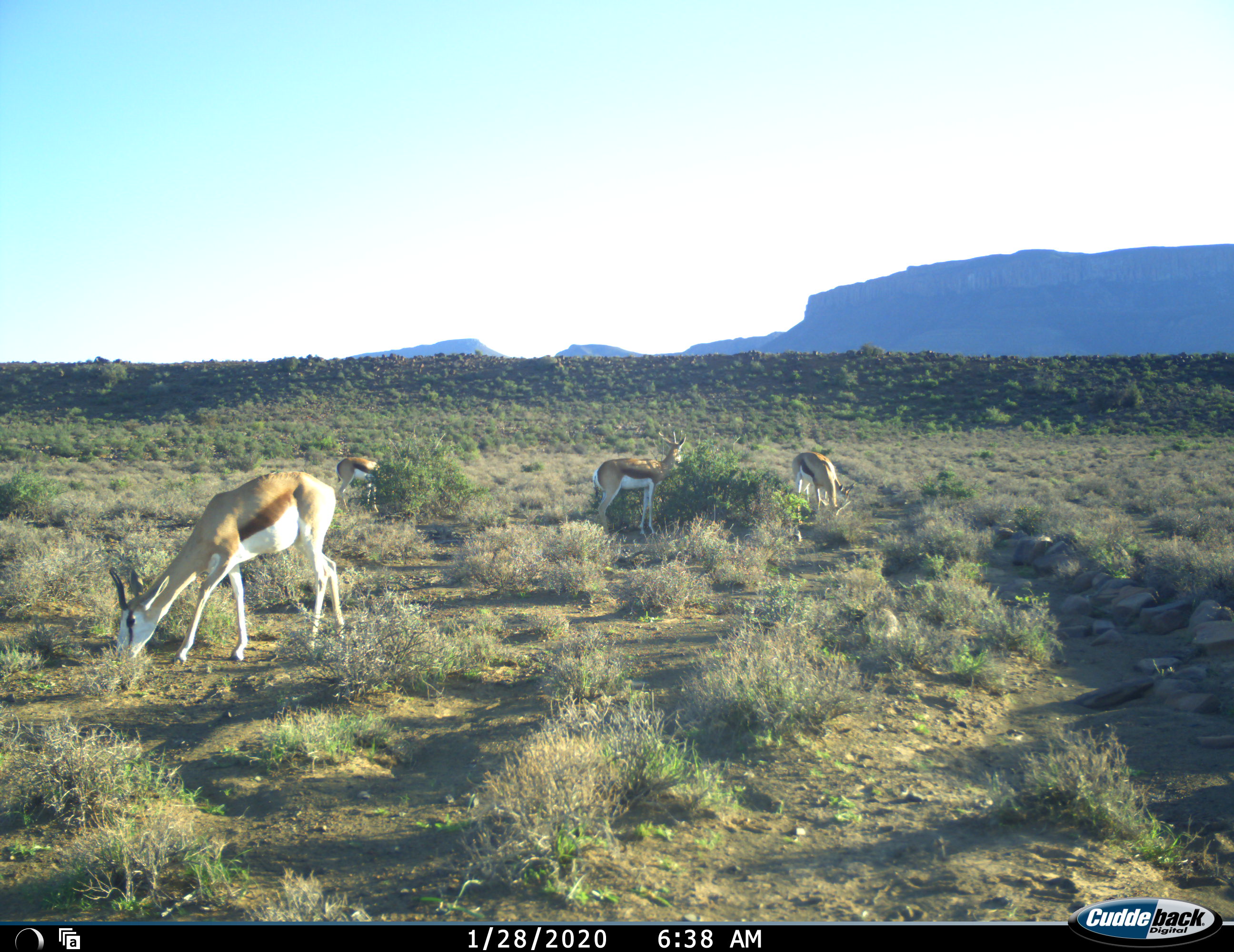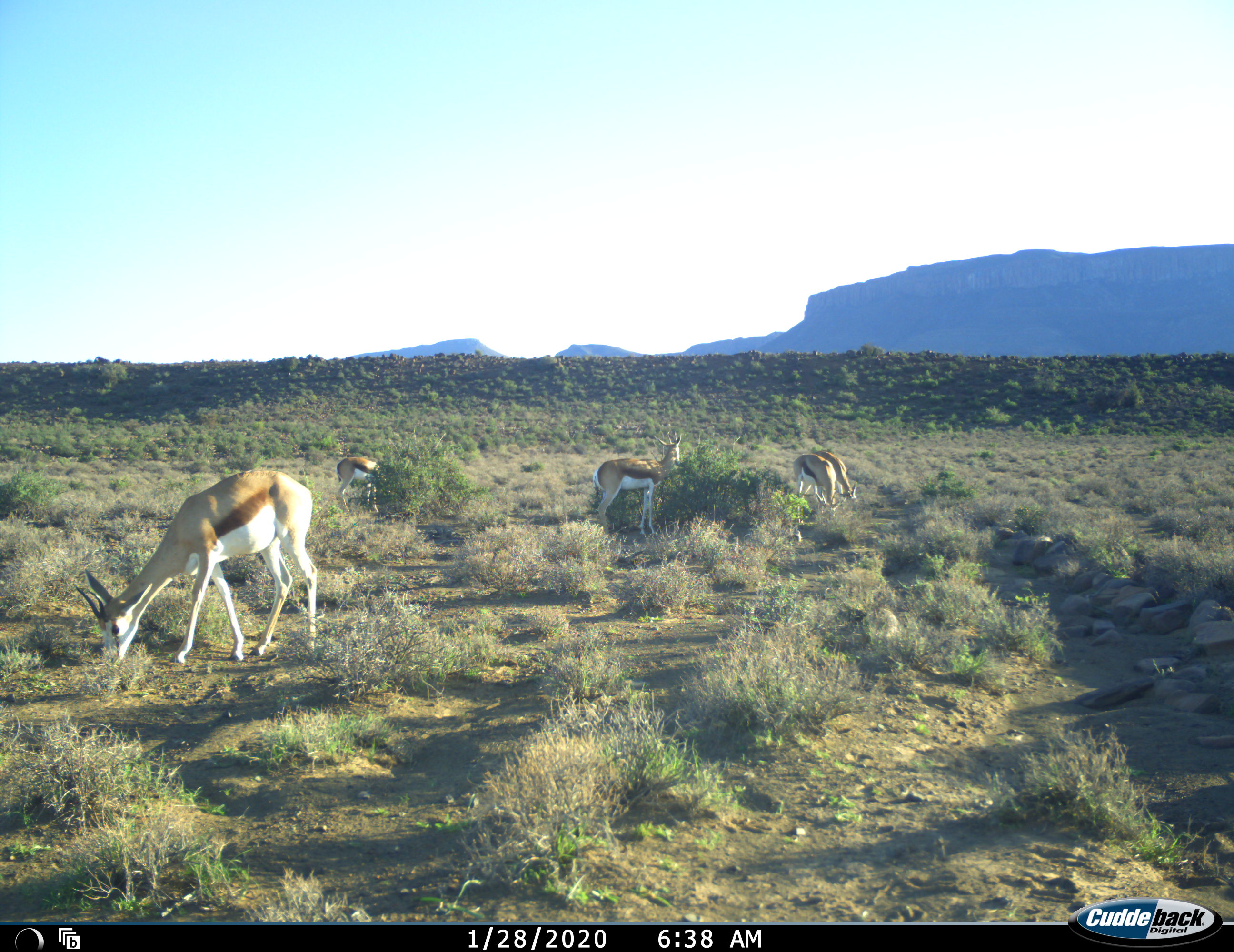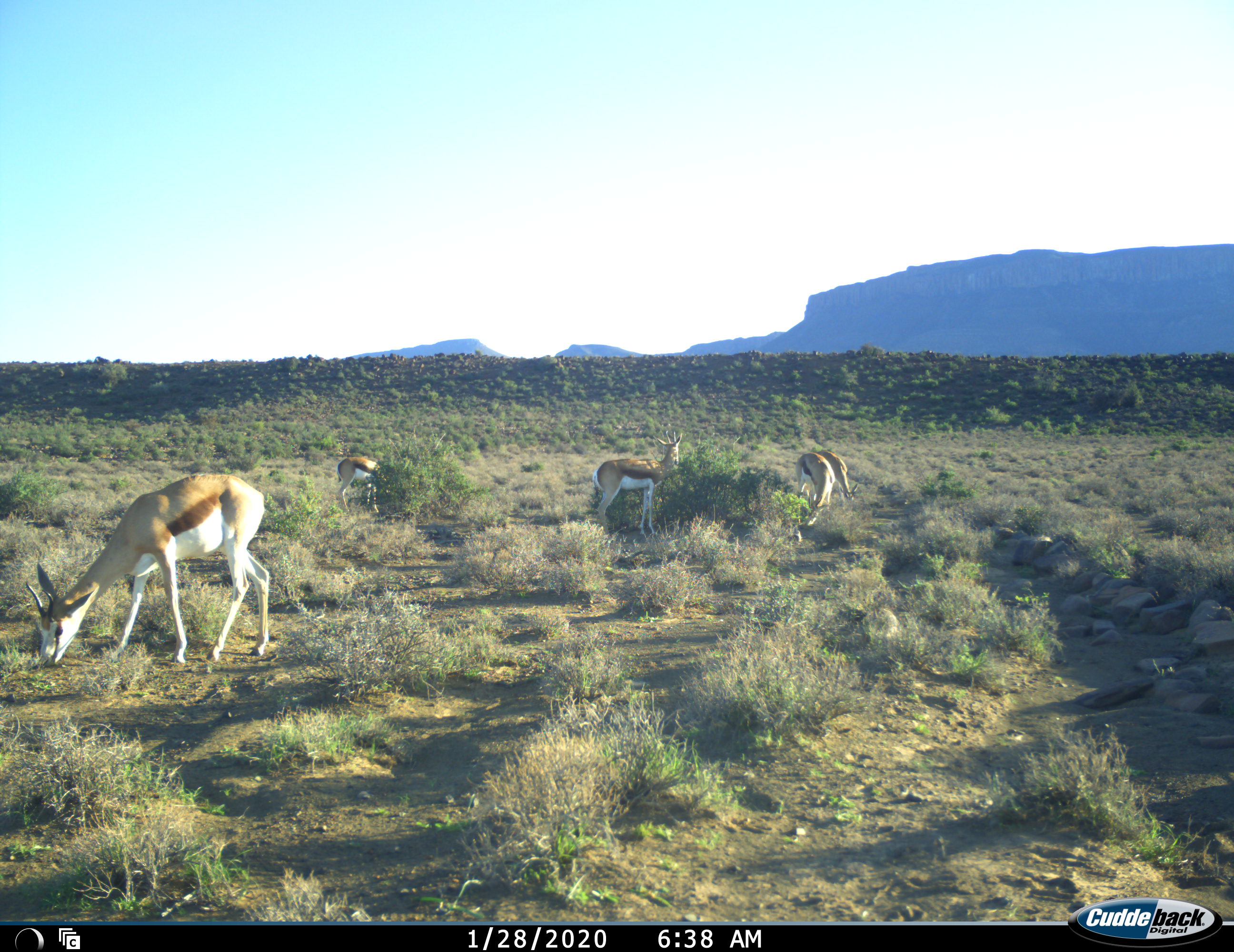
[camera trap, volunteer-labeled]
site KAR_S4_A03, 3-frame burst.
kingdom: Animalia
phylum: Chordata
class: Mammalia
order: Artiodactyla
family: Bovidae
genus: Antidorcas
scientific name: Antidorcas marsupialis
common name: springbok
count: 5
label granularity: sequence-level